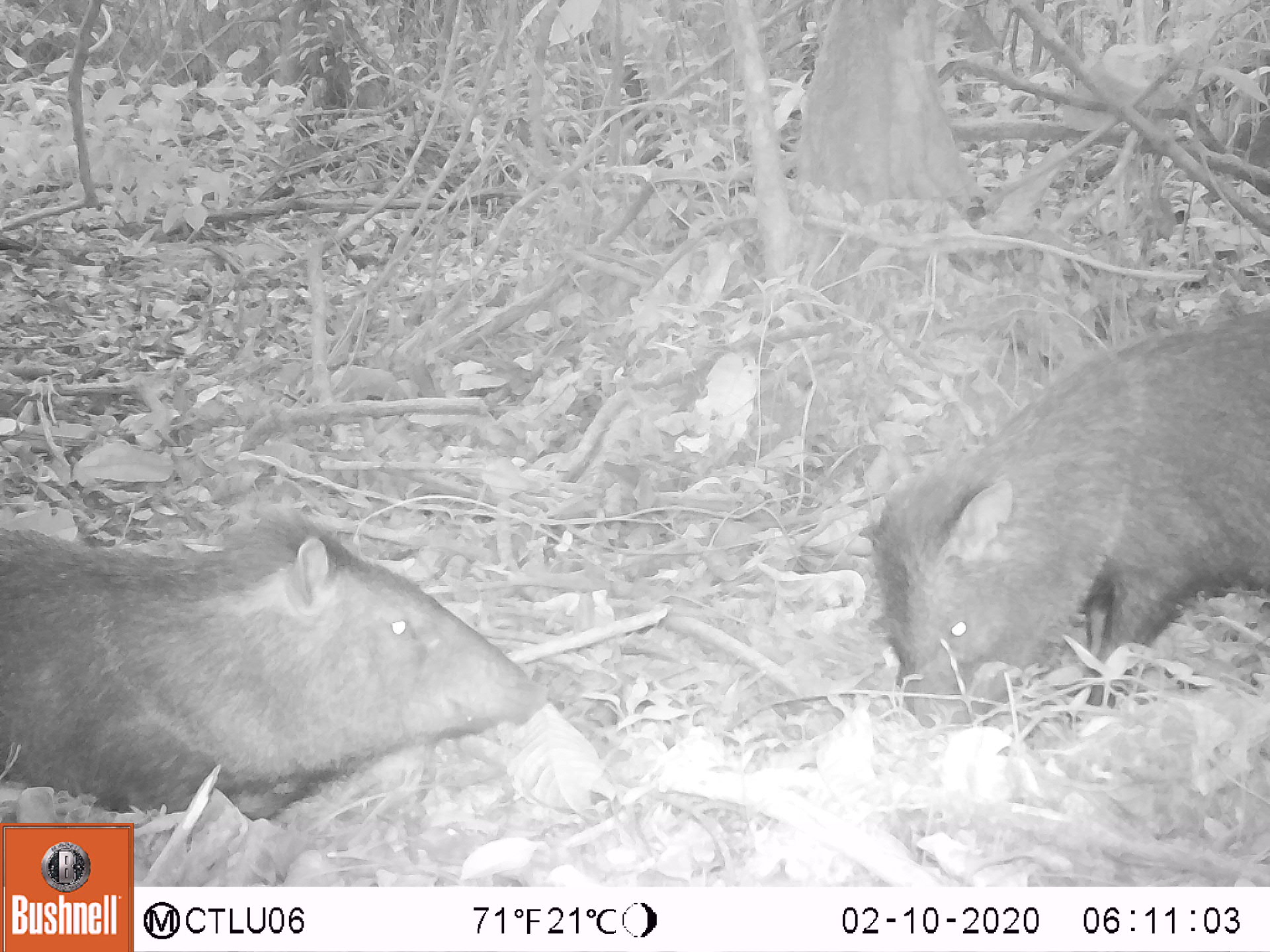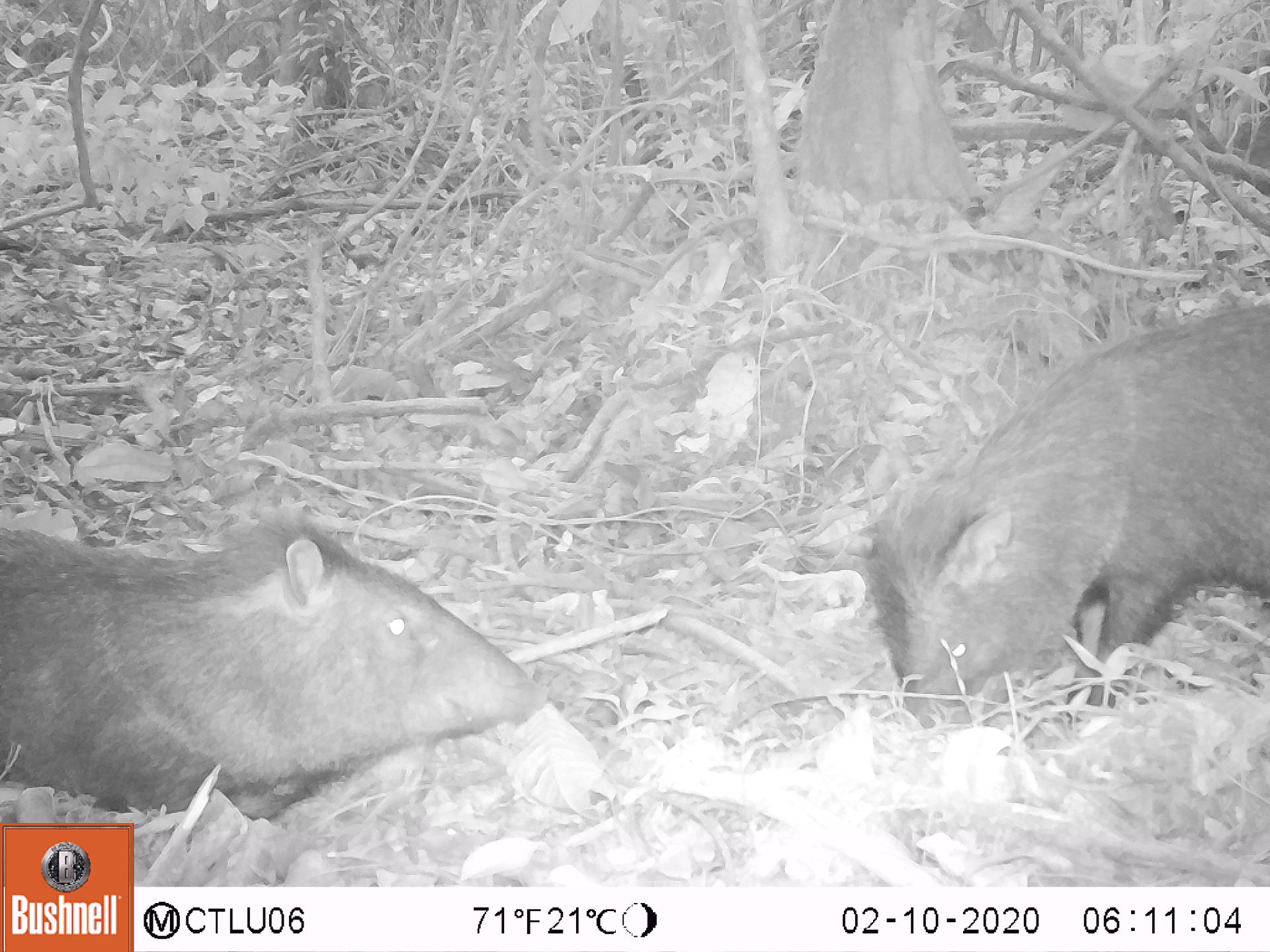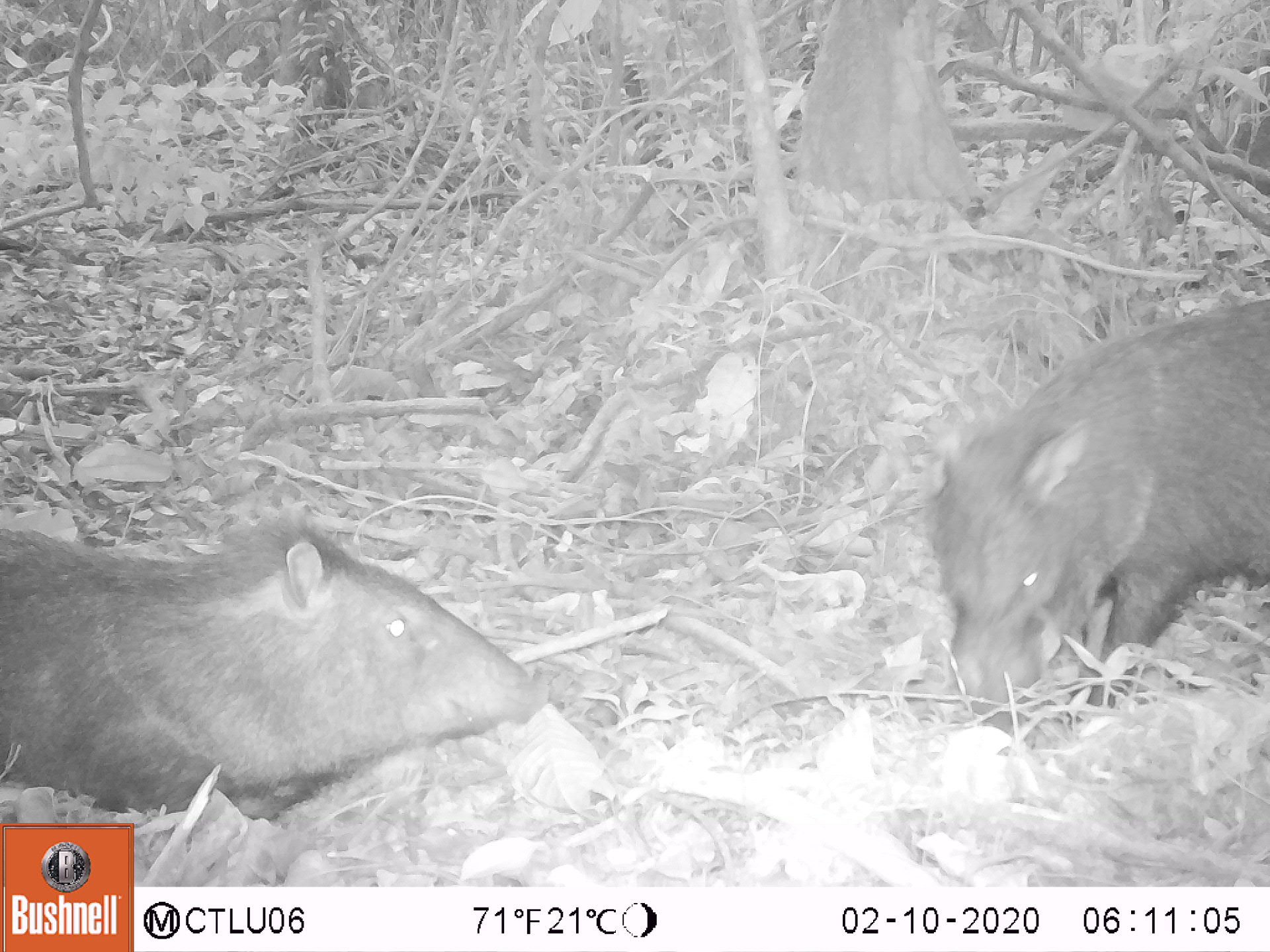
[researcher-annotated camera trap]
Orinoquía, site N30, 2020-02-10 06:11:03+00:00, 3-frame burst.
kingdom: Animalia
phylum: Chordata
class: Mammalia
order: Artiodactyla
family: Tayassuidae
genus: Pecari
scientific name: Pecari tajacu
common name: collared peccary